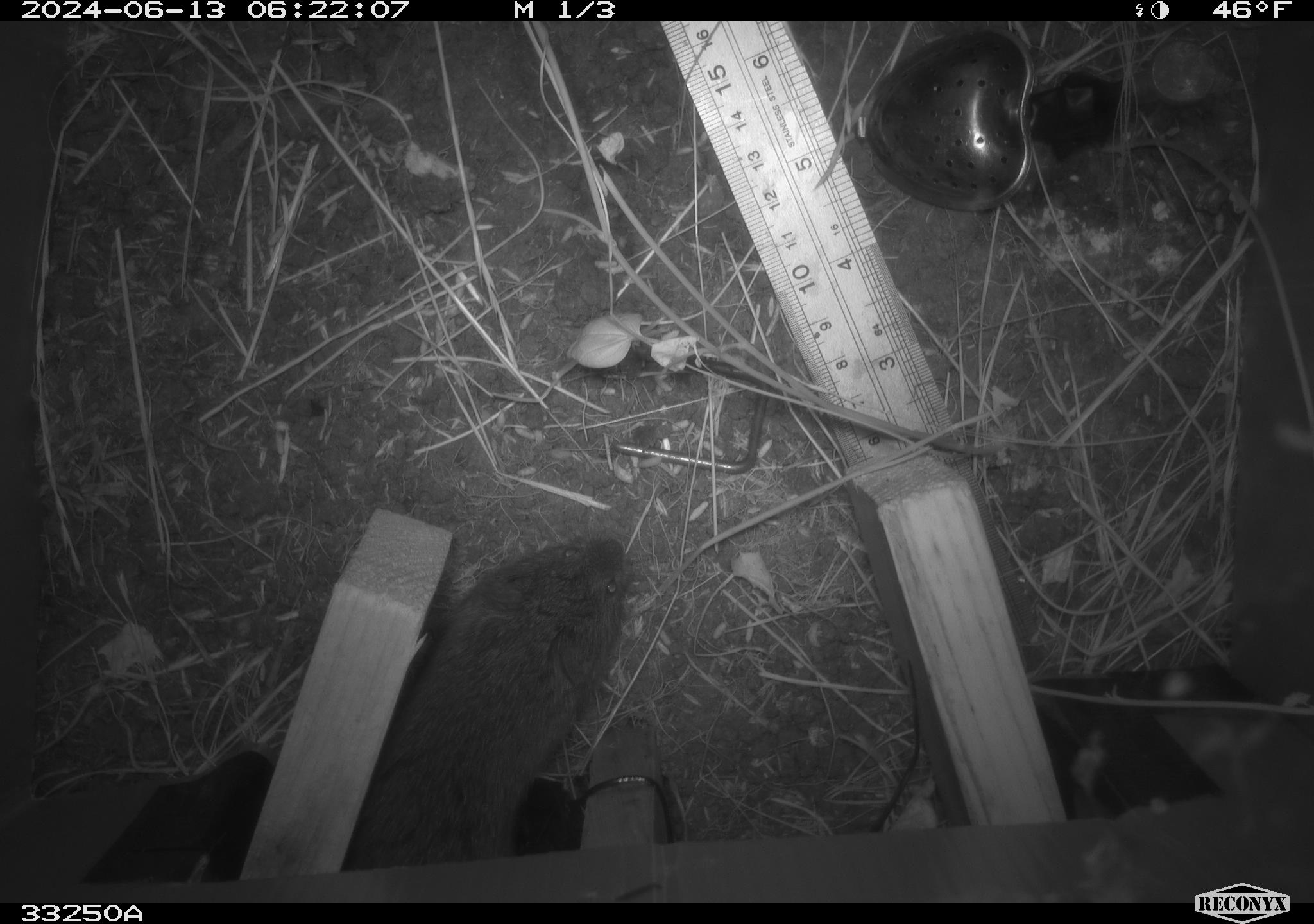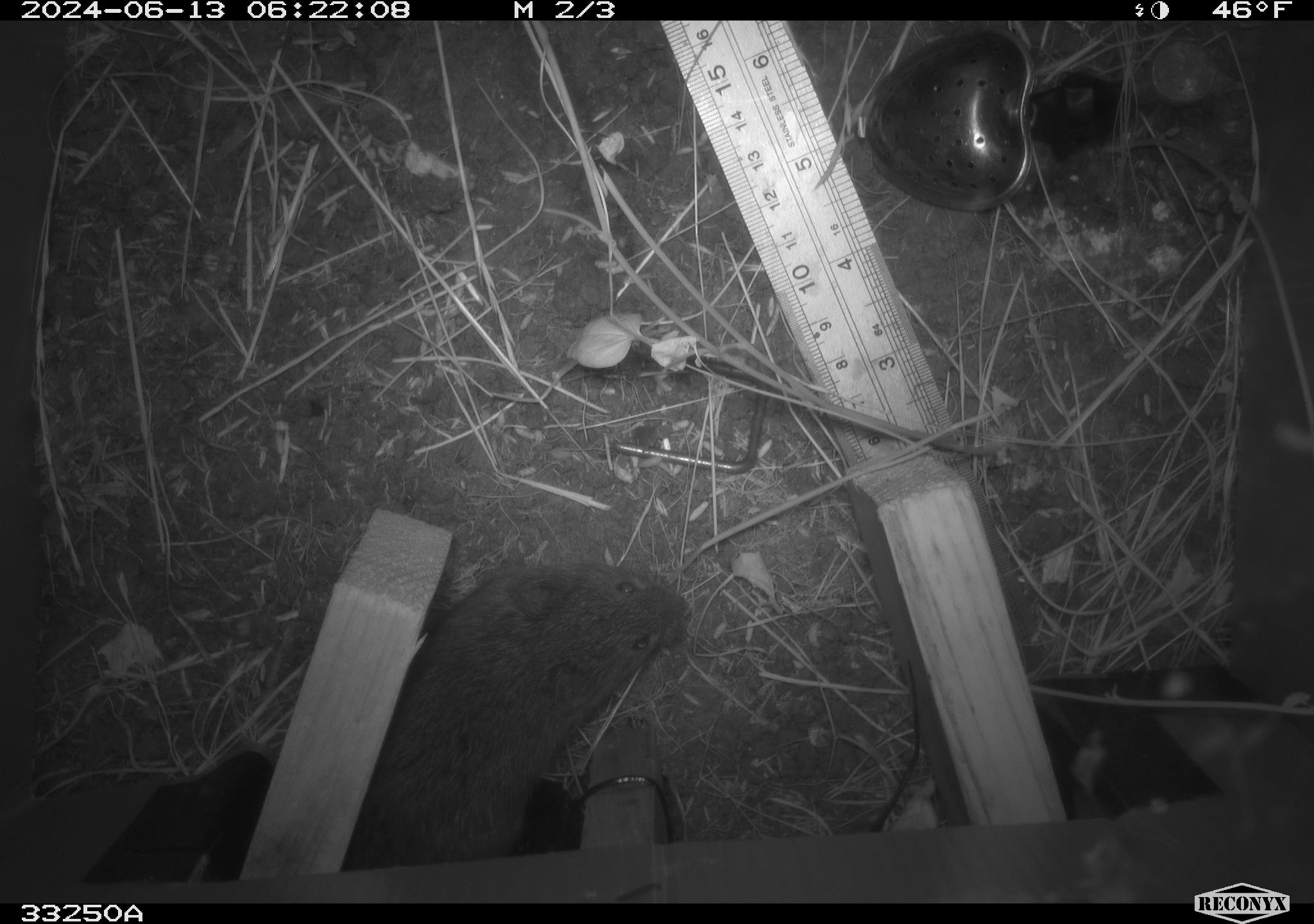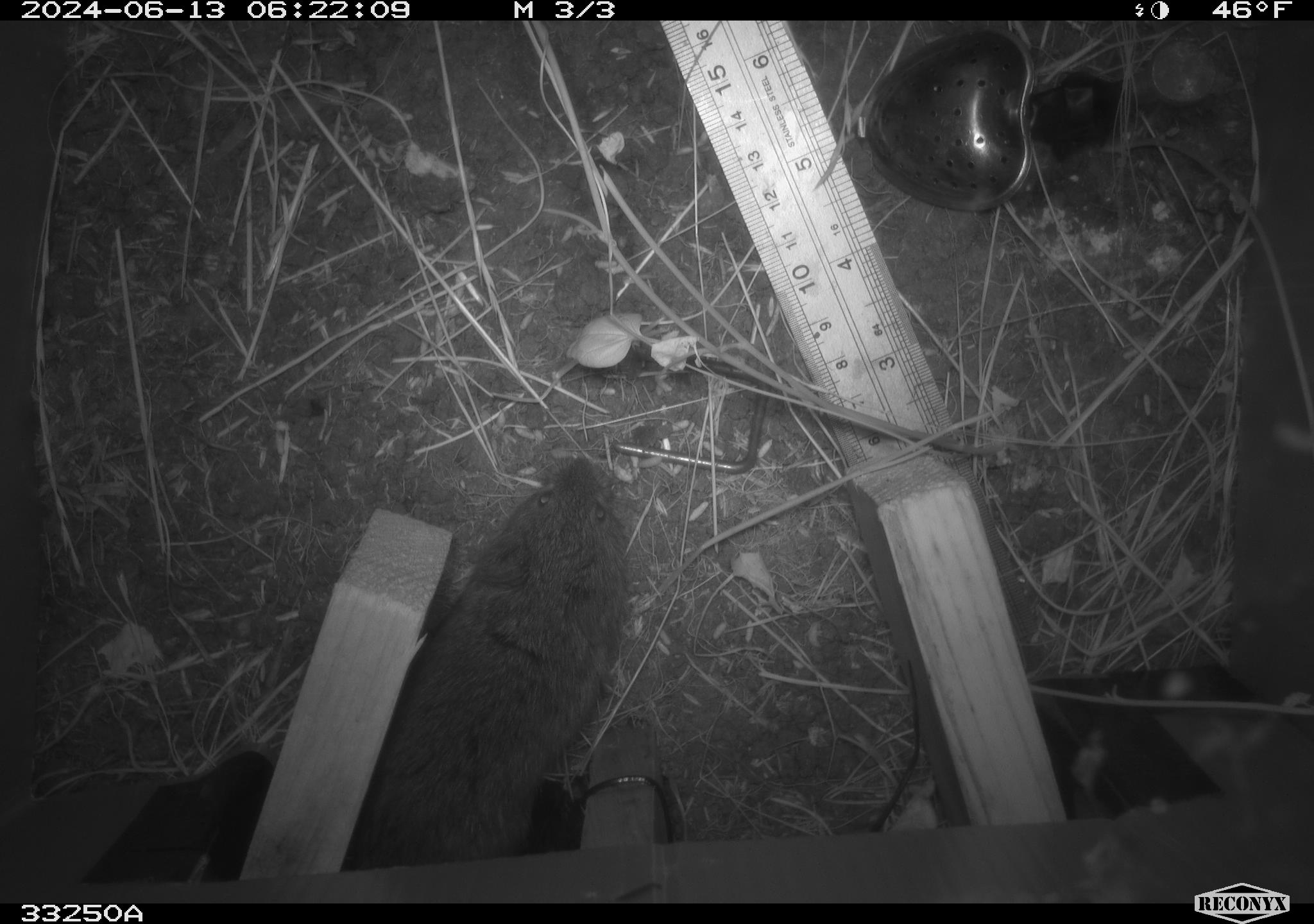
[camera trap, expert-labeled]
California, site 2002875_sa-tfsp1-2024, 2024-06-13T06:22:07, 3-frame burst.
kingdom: Animalia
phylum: Chordata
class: Mammalia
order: Rodentia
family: Cricetidae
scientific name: Arvicolinae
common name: voles, lemmings, and muskrats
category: arvicolinae subfamily